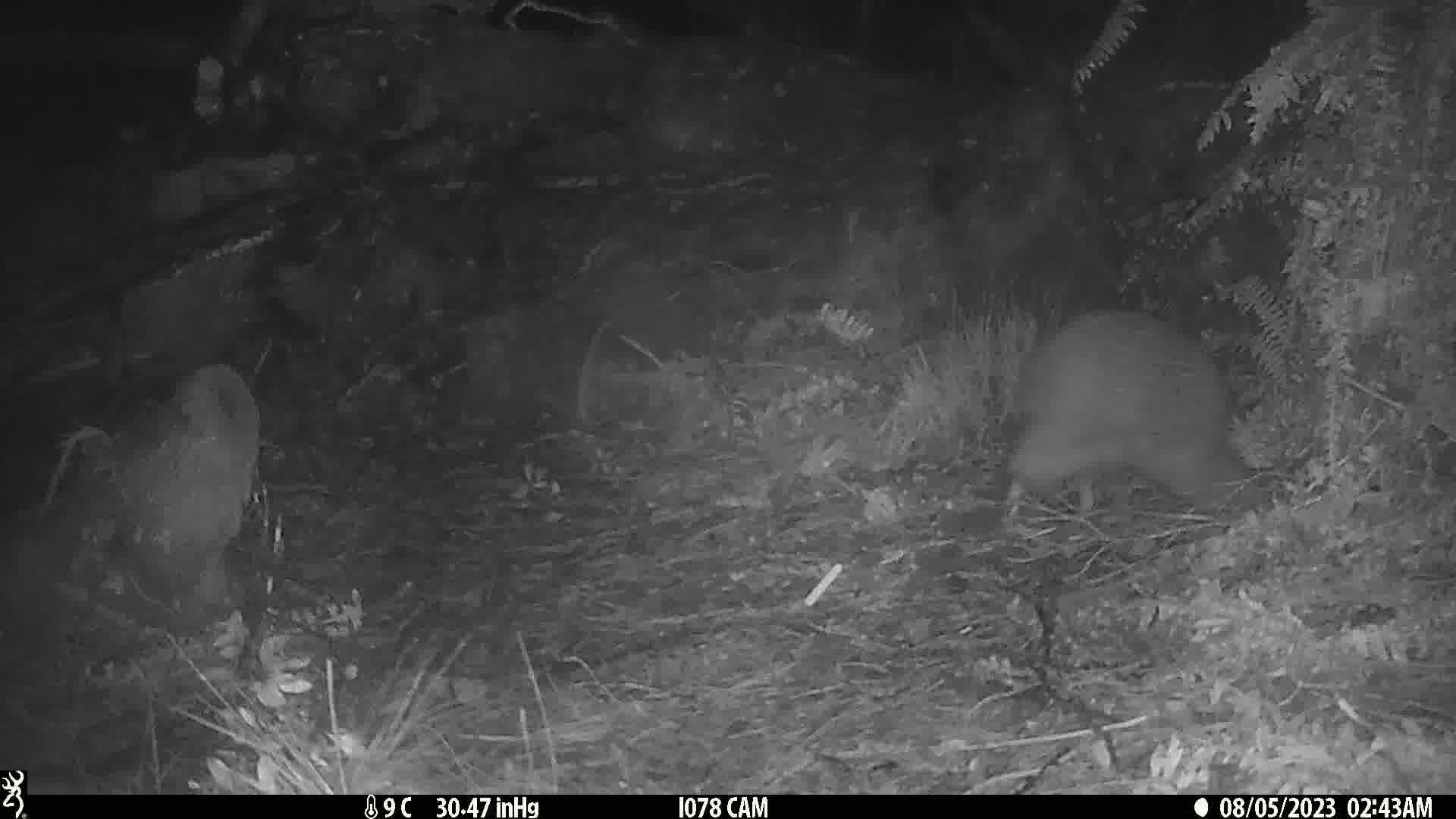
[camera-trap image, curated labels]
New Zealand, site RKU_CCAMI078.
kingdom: Animalia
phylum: Chordata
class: Aves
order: Apterygiformes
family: Apterygidae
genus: Apteryx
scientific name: Apteryx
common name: kiwi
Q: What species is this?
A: Kiwi (Apteryx).